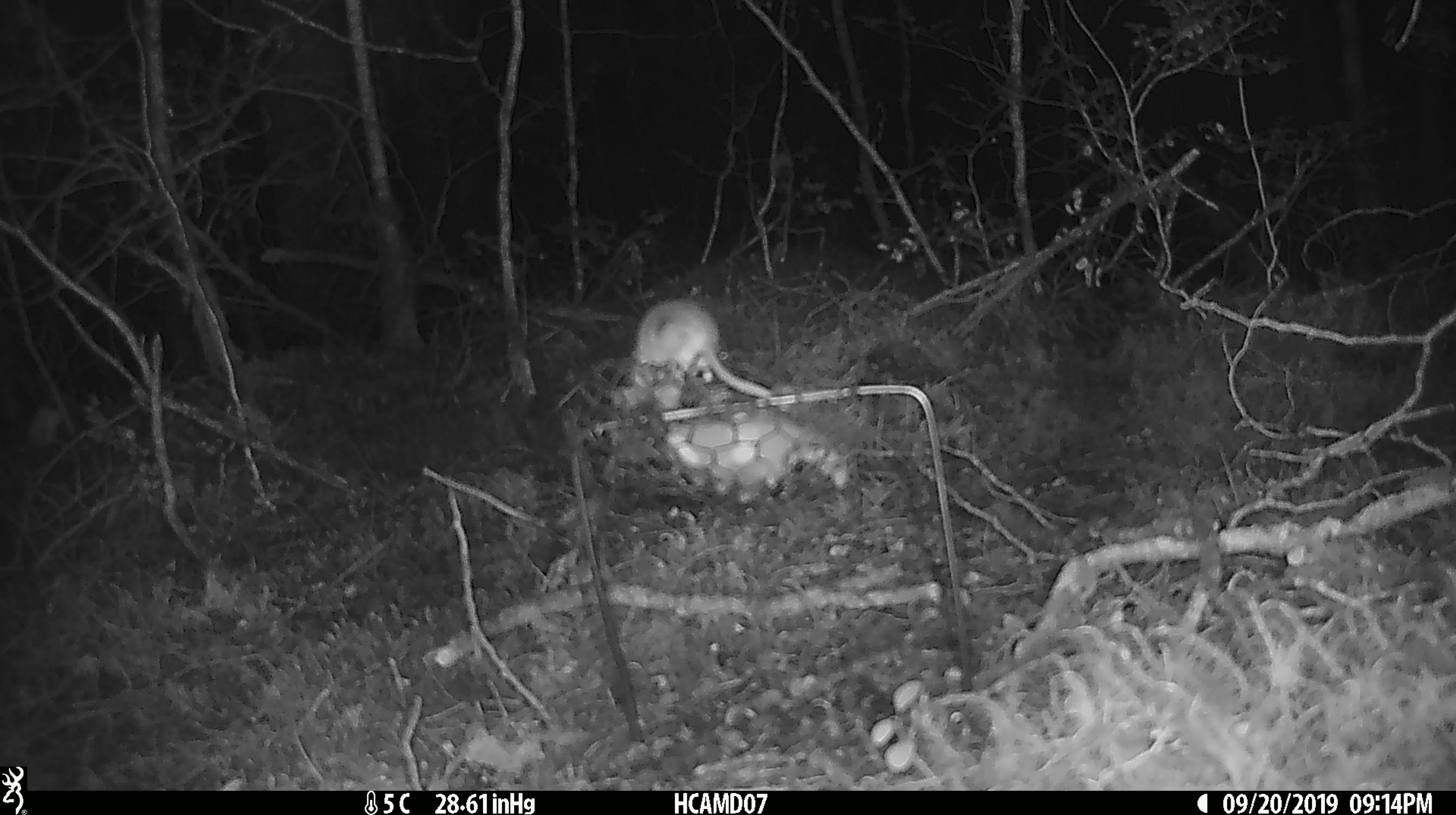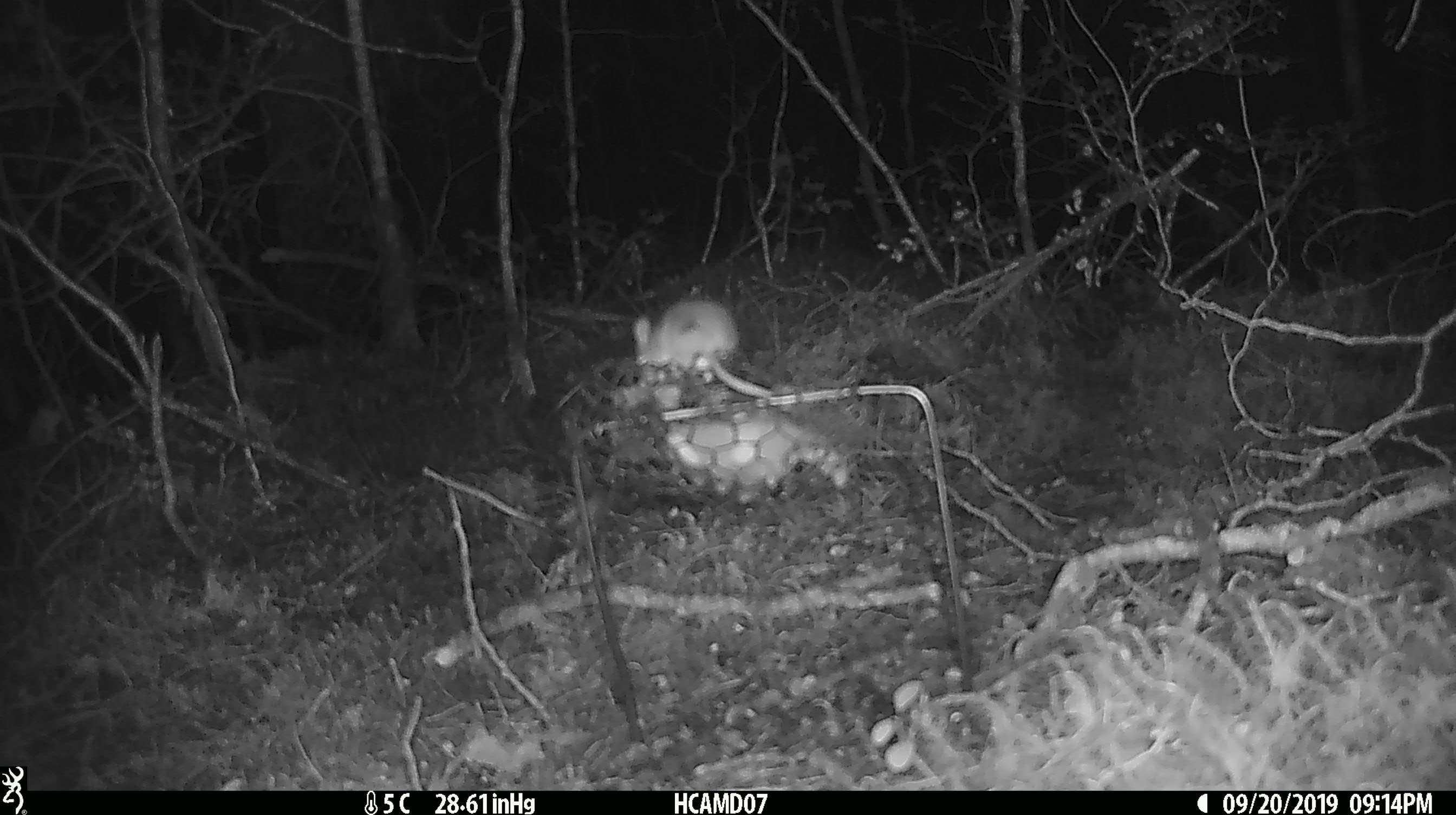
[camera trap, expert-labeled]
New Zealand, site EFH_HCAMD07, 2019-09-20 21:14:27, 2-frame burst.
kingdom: Animalia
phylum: Chordata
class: Mammalia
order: Rodentia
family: Muridae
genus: Mus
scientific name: Mus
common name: mouse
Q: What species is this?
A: Mouse (Mus).